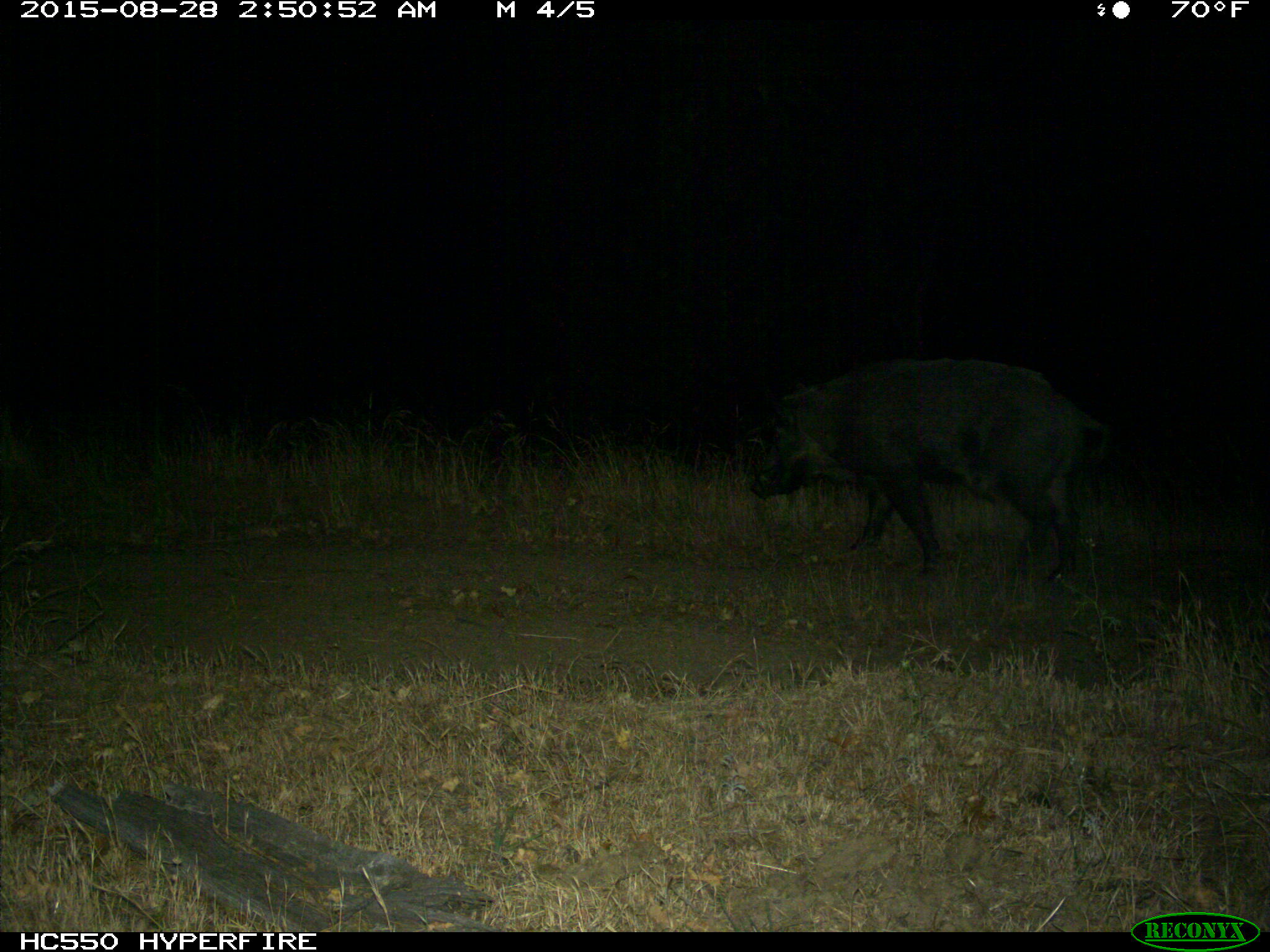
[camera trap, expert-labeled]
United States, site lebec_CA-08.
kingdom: Animalia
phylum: Chordata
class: Mammalia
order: Artiodactyla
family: Suidae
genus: Sus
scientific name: Sus scrofa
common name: wild boar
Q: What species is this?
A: Sus scrofa (wild boar).